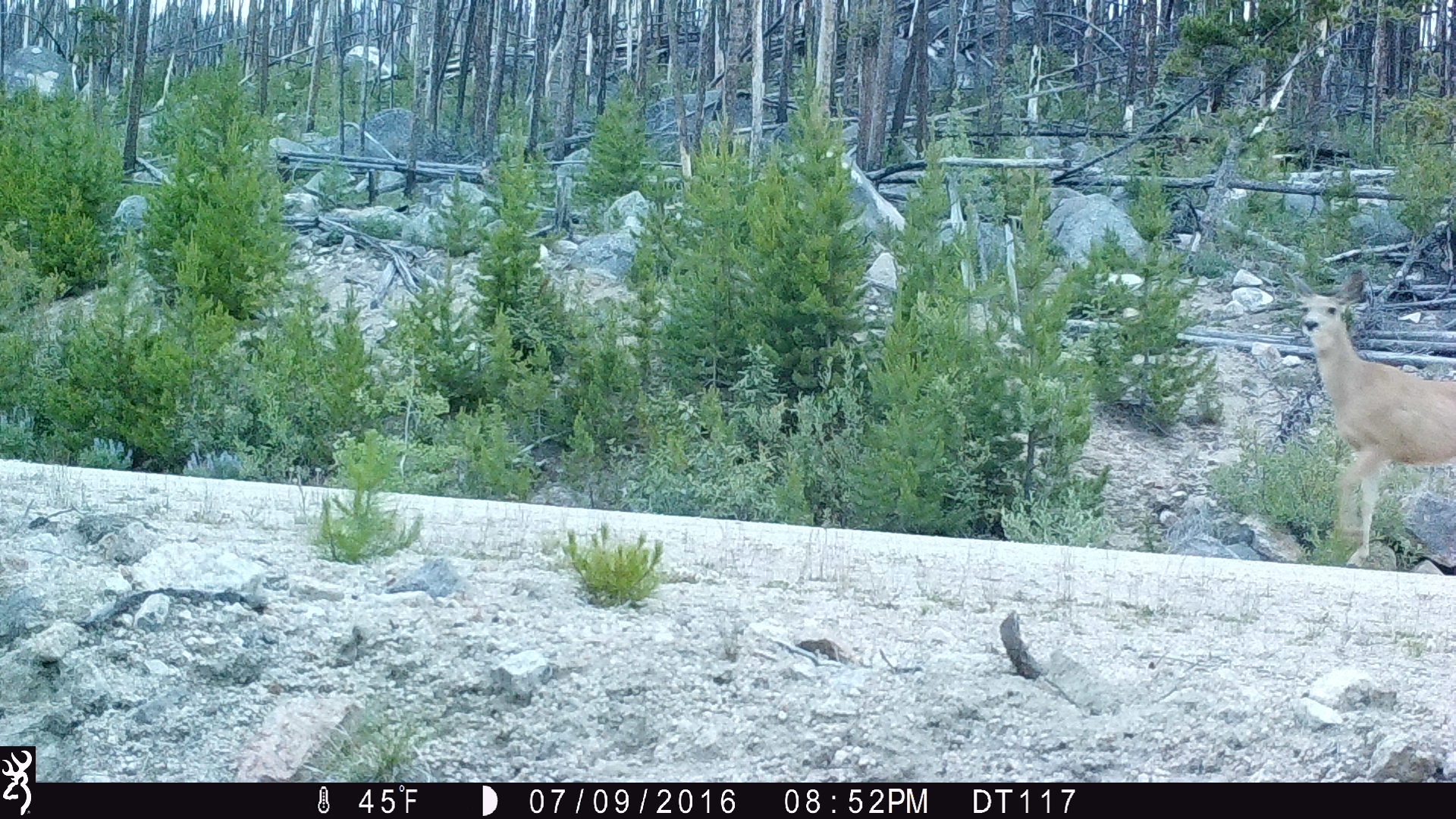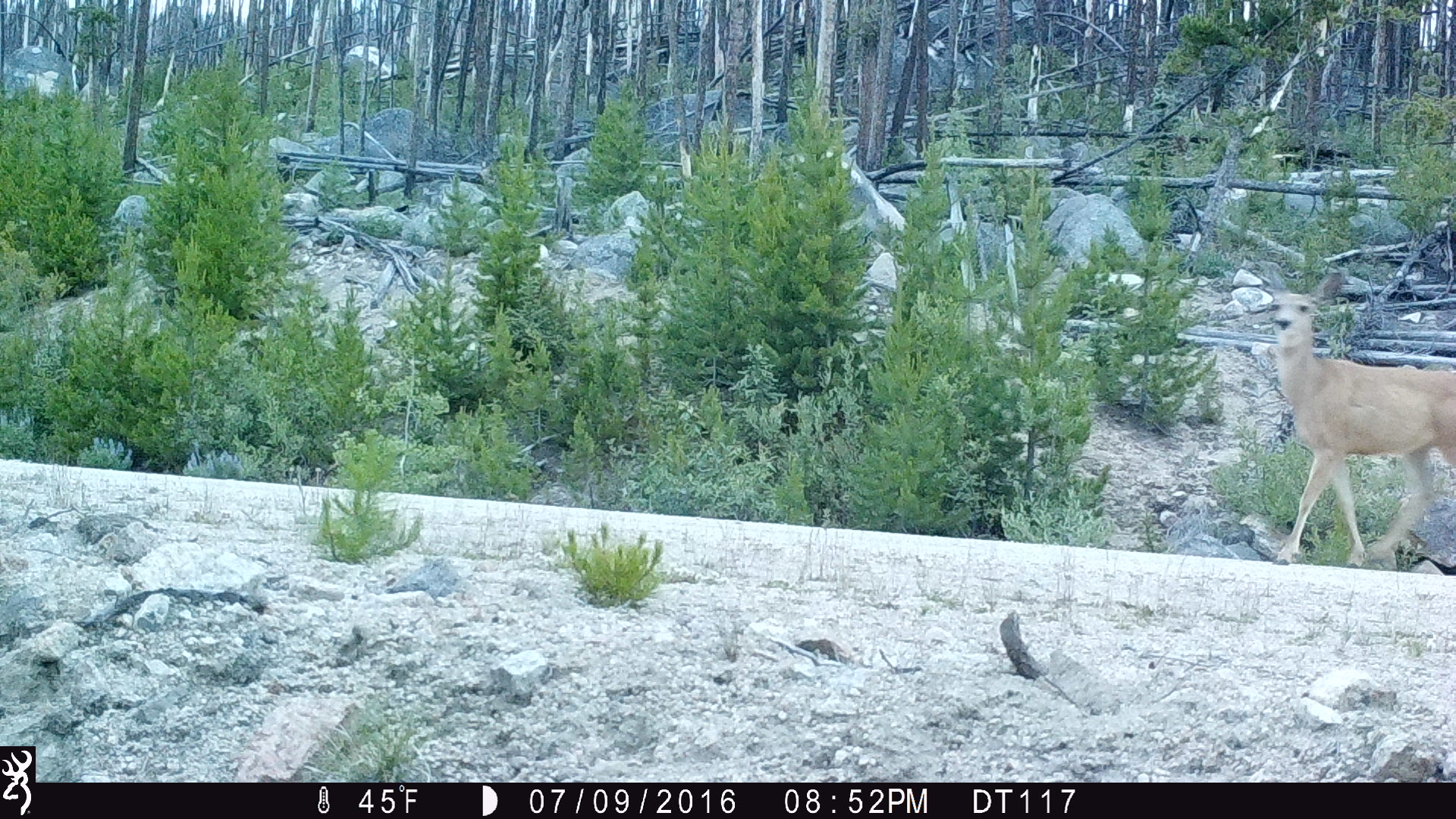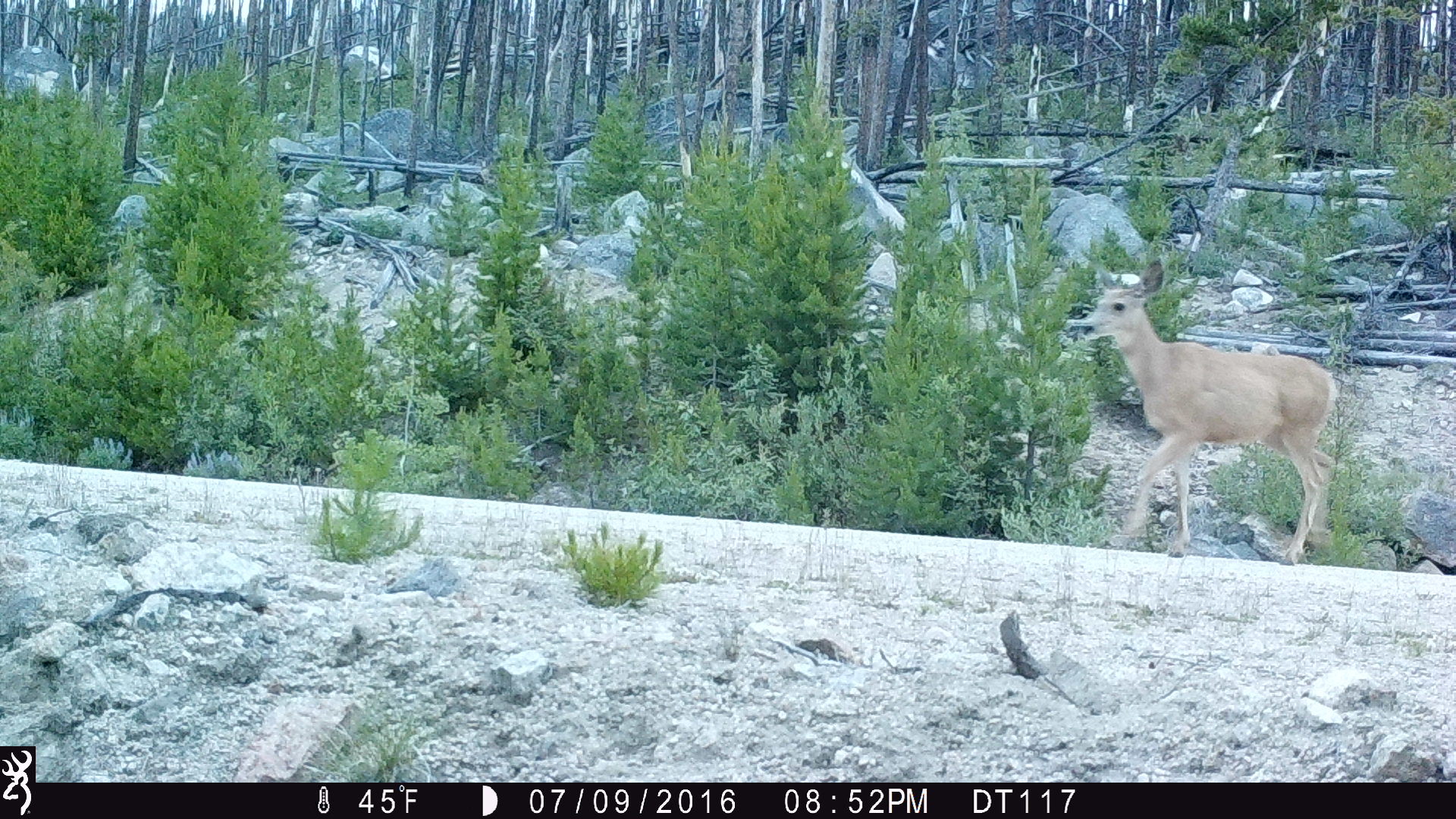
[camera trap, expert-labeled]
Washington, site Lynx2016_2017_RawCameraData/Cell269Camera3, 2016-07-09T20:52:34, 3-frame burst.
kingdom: Animalia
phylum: Chordata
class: Mammalia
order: Artiodactyla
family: Cervidae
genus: Odocoileus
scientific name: Odocoileus hemionus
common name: mule deer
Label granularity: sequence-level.